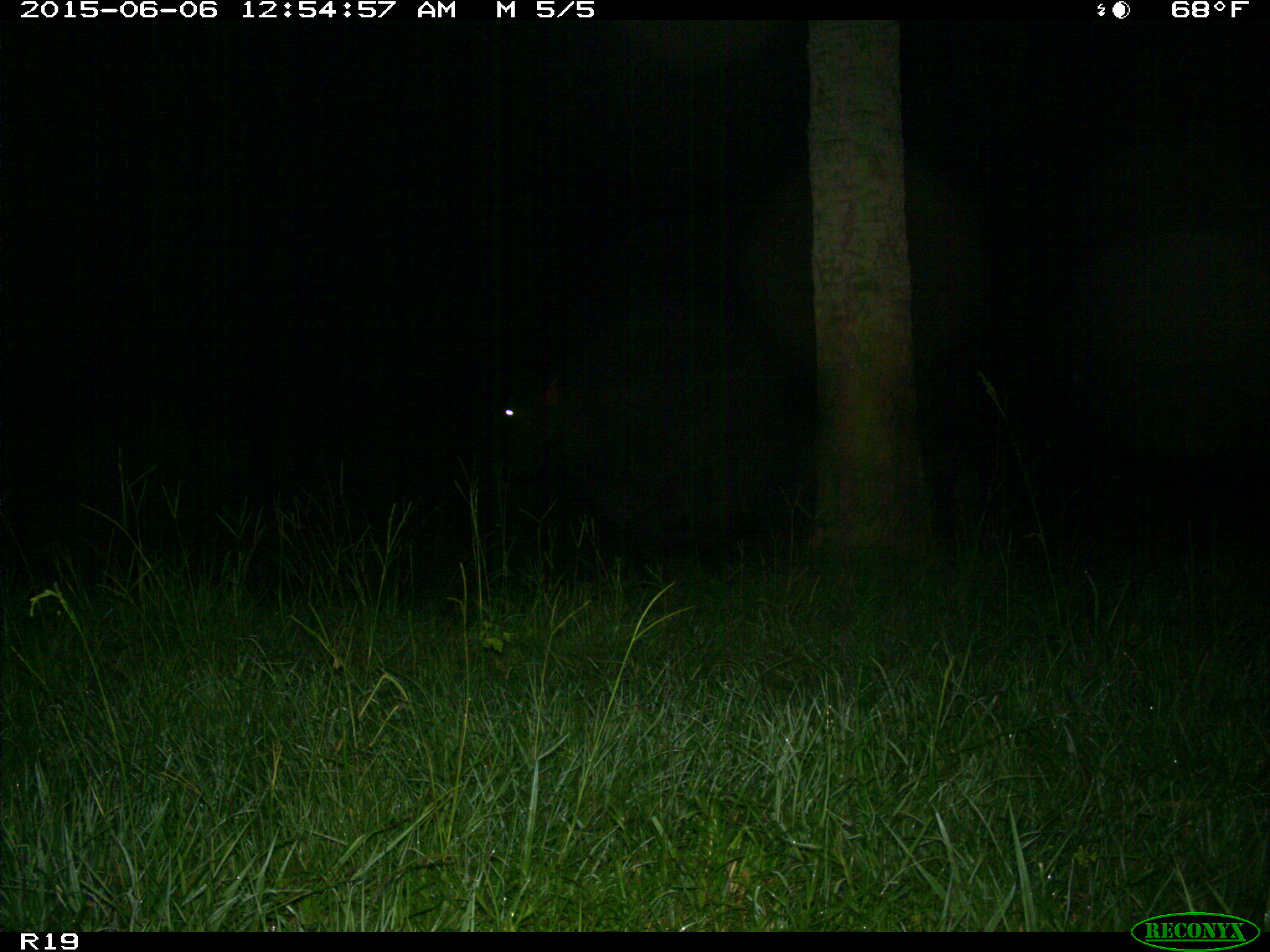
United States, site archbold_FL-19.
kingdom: Animalia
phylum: Chordata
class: Mammalia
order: Artiodactyla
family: Bovidae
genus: Bos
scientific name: Bos taurus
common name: domestic cow